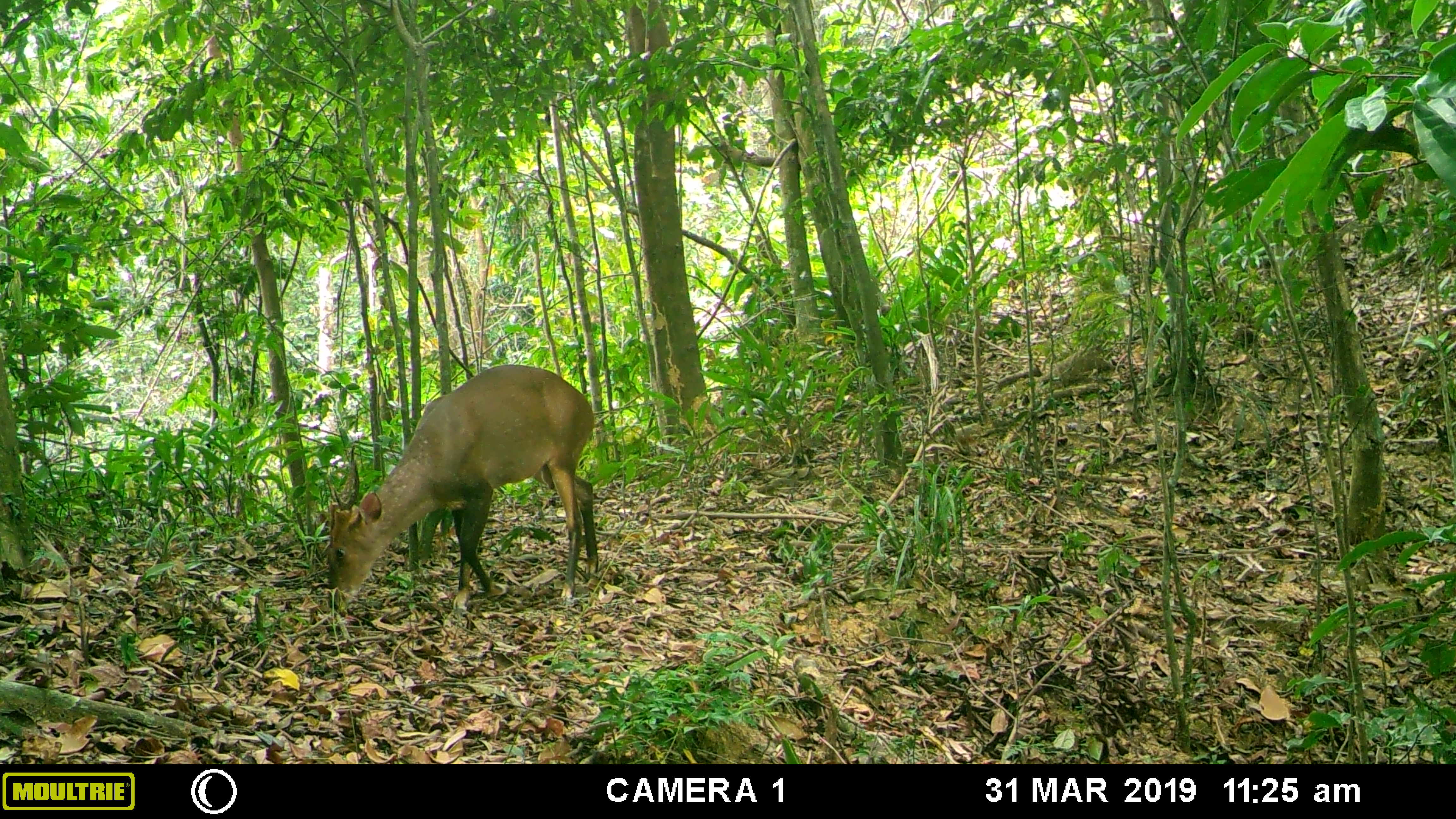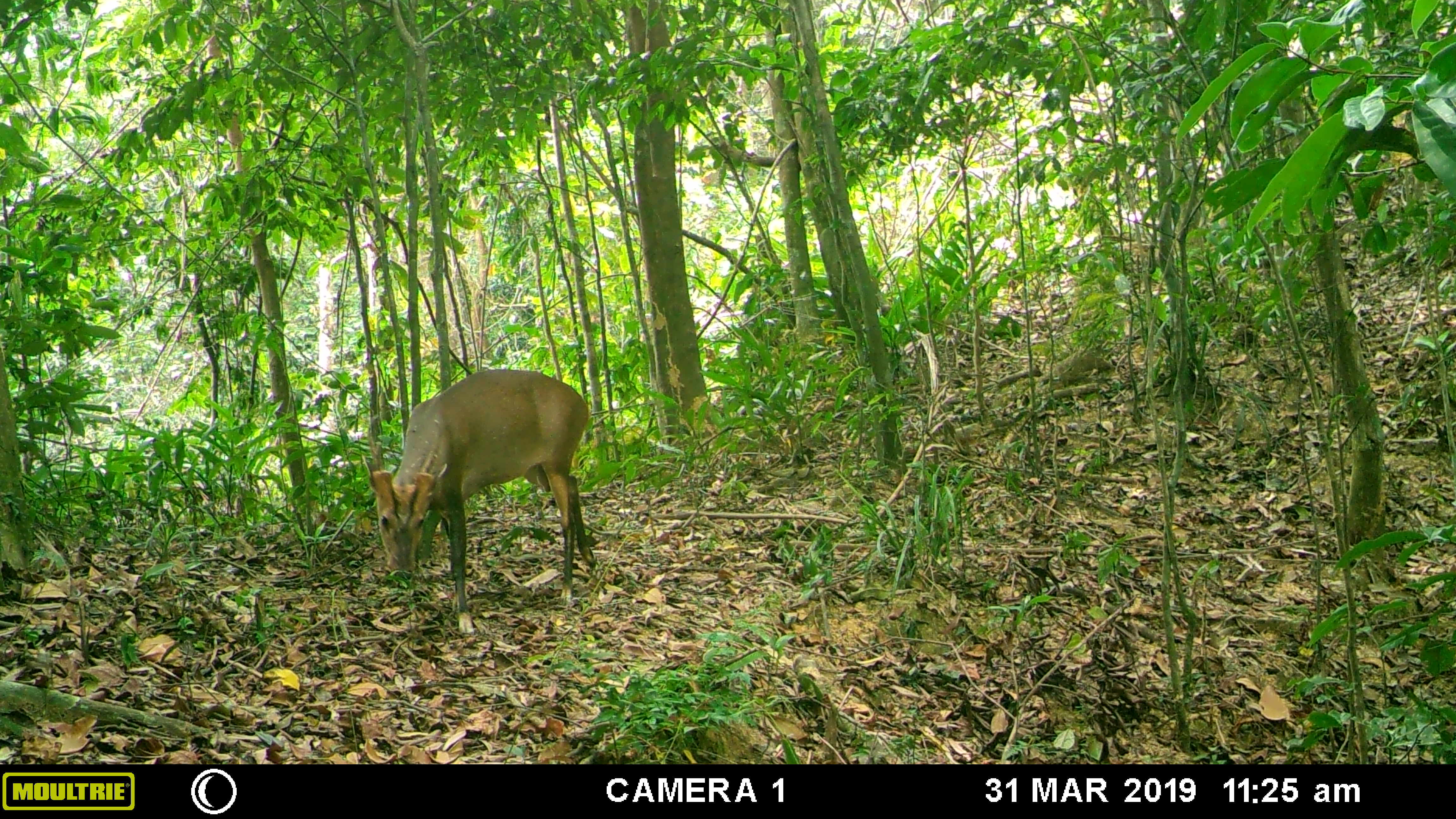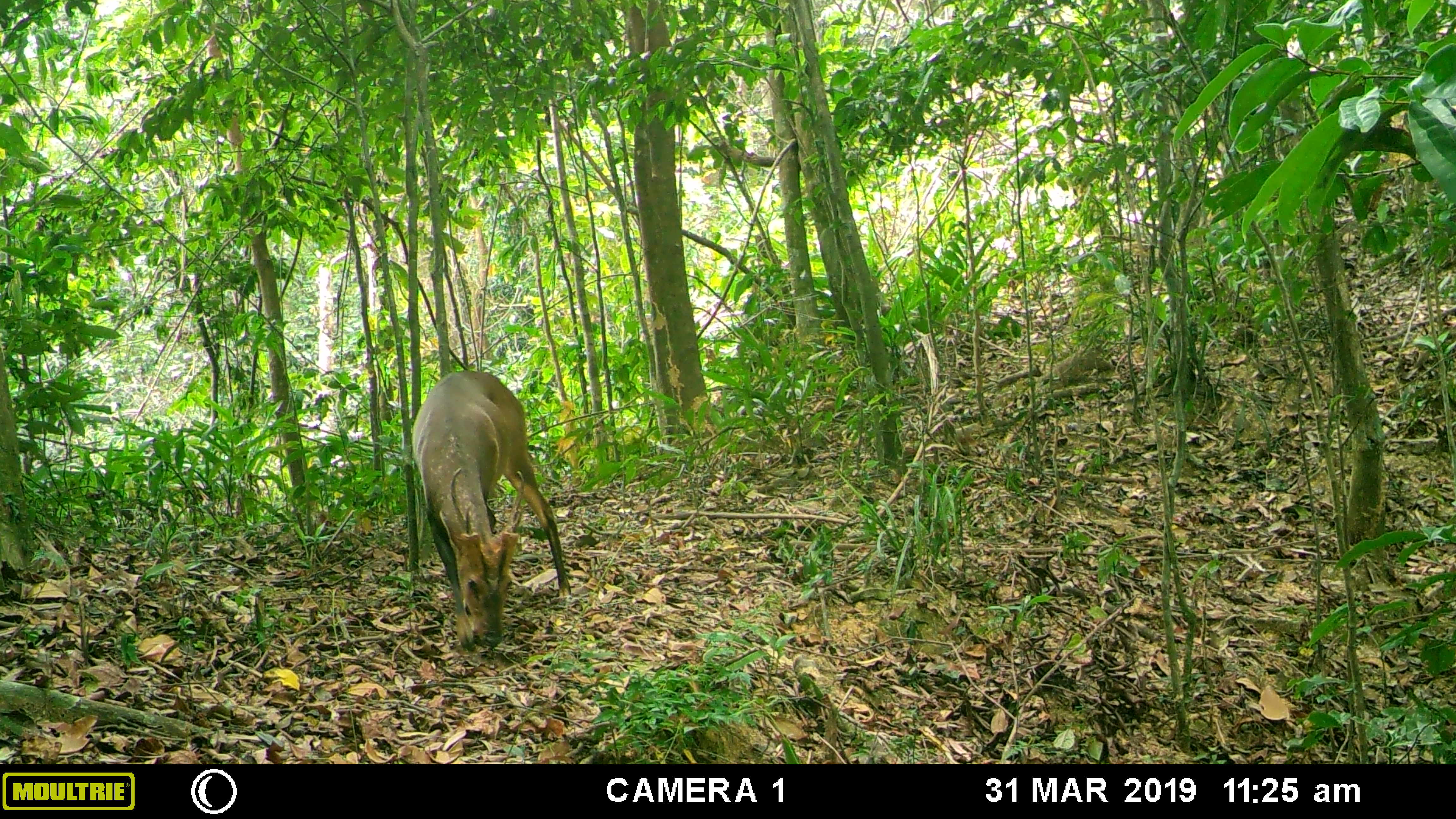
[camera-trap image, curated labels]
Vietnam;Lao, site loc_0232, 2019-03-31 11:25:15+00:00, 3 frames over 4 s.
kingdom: Animalia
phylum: Chordata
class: Mammalia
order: Artiodactyla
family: Cervidae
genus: Muntiacus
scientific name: Muntiacus vuquangensis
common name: large-antlered muntjac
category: large antlered muntjac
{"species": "large antlered muntjac (large-antlered muntjac) (Muntiacus vuquangensis)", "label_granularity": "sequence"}